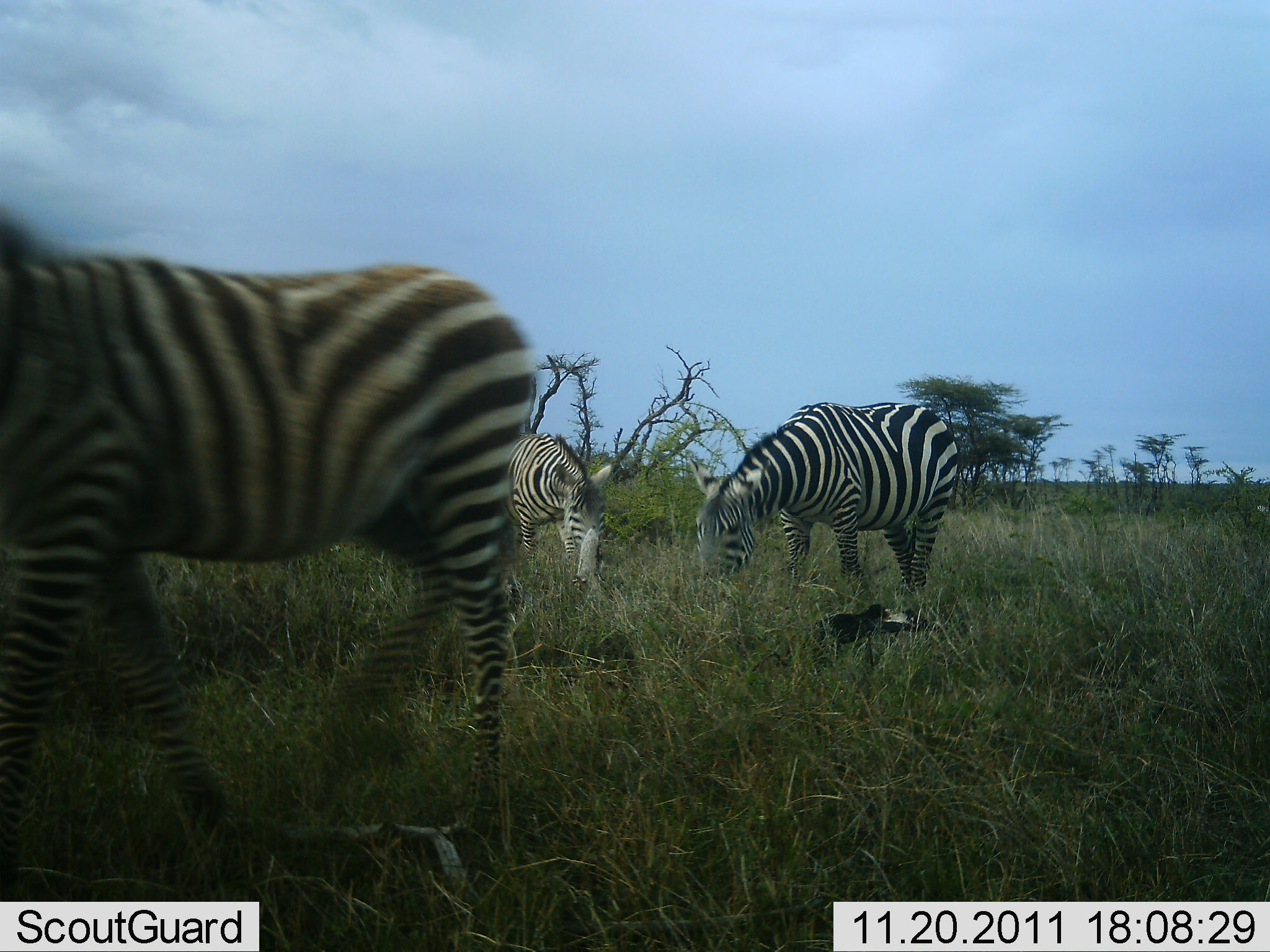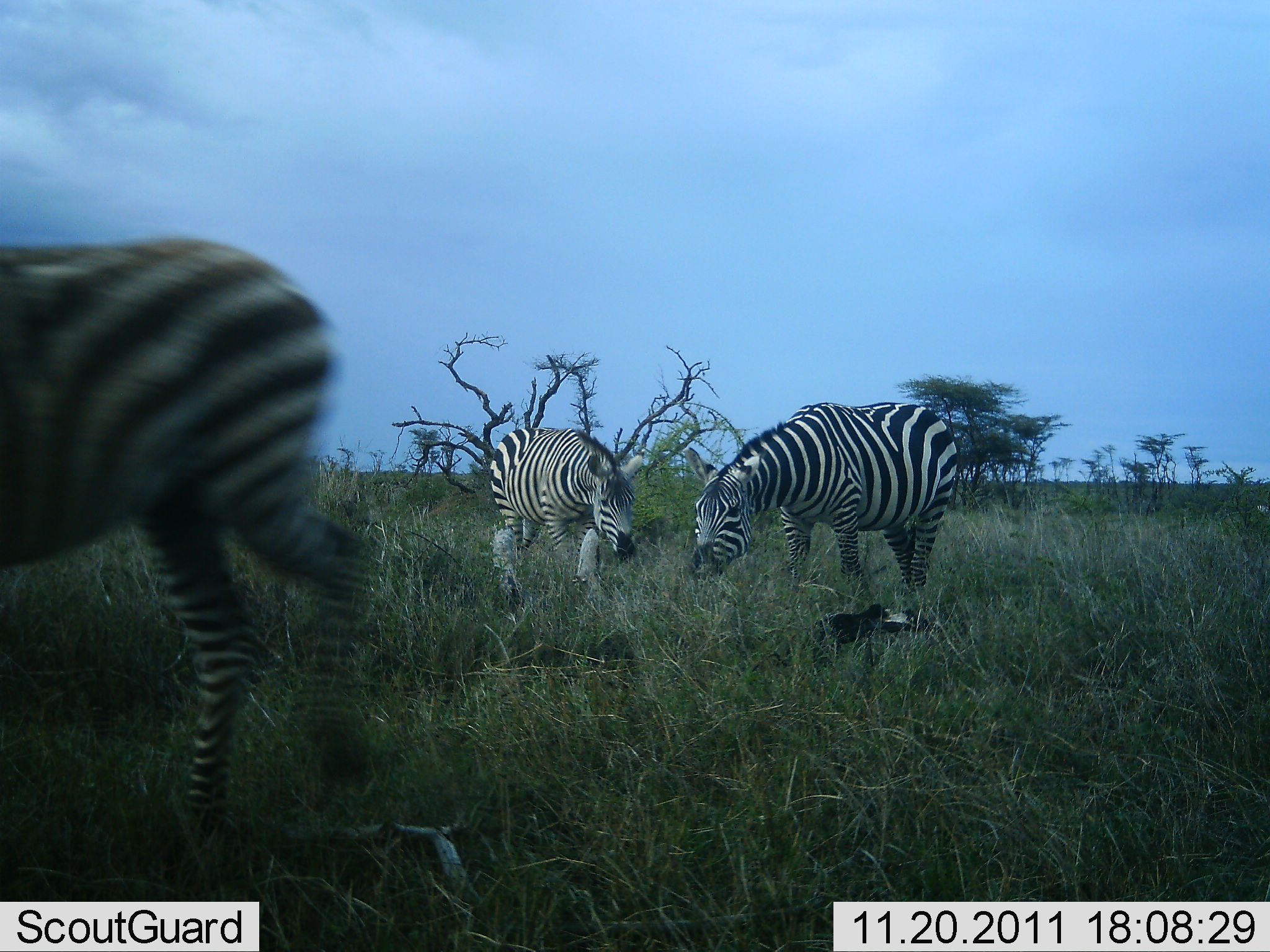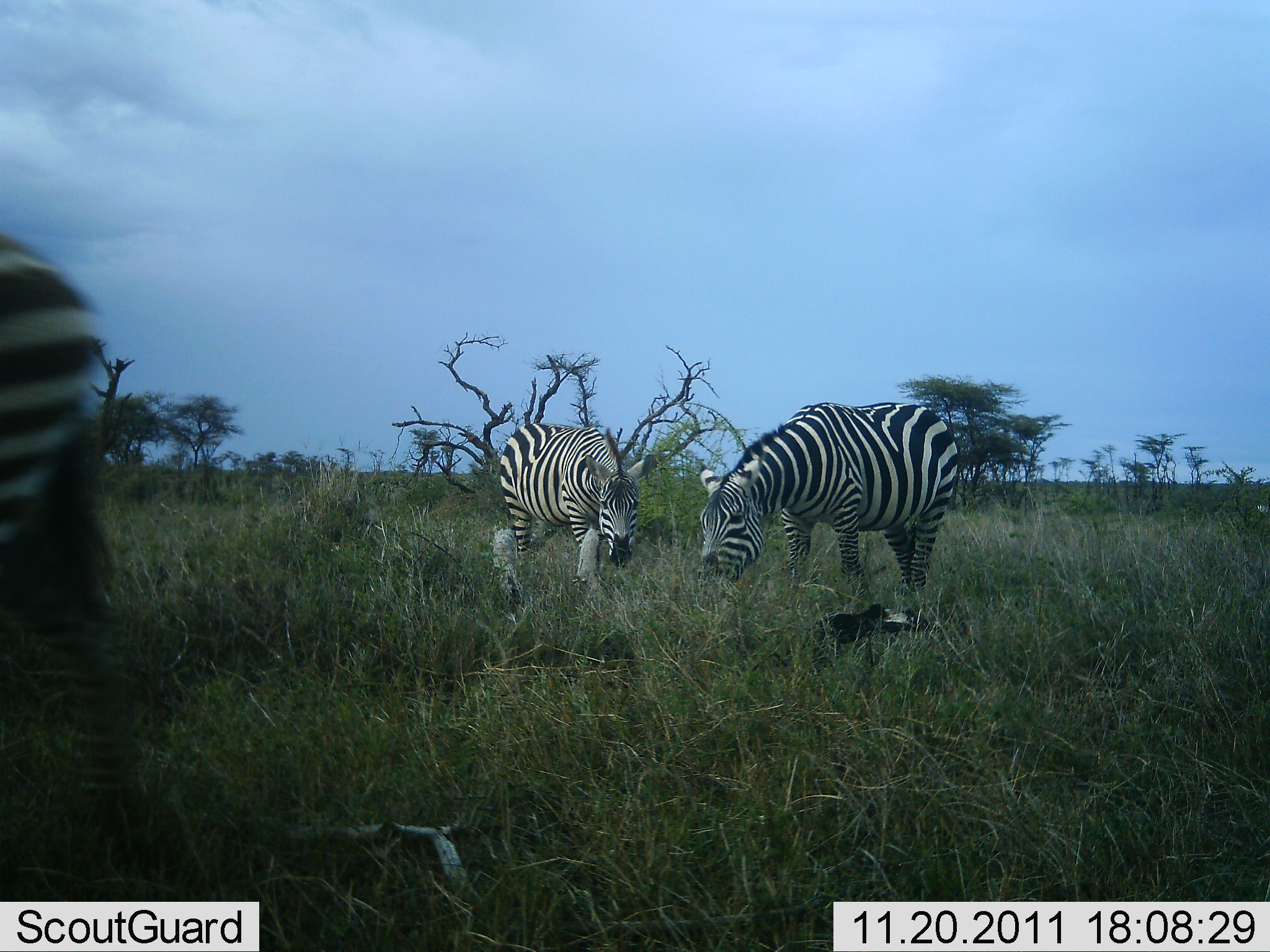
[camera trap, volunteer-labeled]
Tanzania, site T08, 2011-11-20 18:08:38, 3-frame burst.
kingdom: Animalia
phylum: Chordata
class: Mammalia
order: Perissodactyla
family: Equidae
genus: Equus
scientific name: Equus quagga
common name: plains zebra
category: zebra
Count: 3.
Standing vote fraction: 33%.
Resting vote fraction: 8%.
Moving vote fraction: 75%.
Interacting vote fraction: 0%.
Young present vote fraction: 0%.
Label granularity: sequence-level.